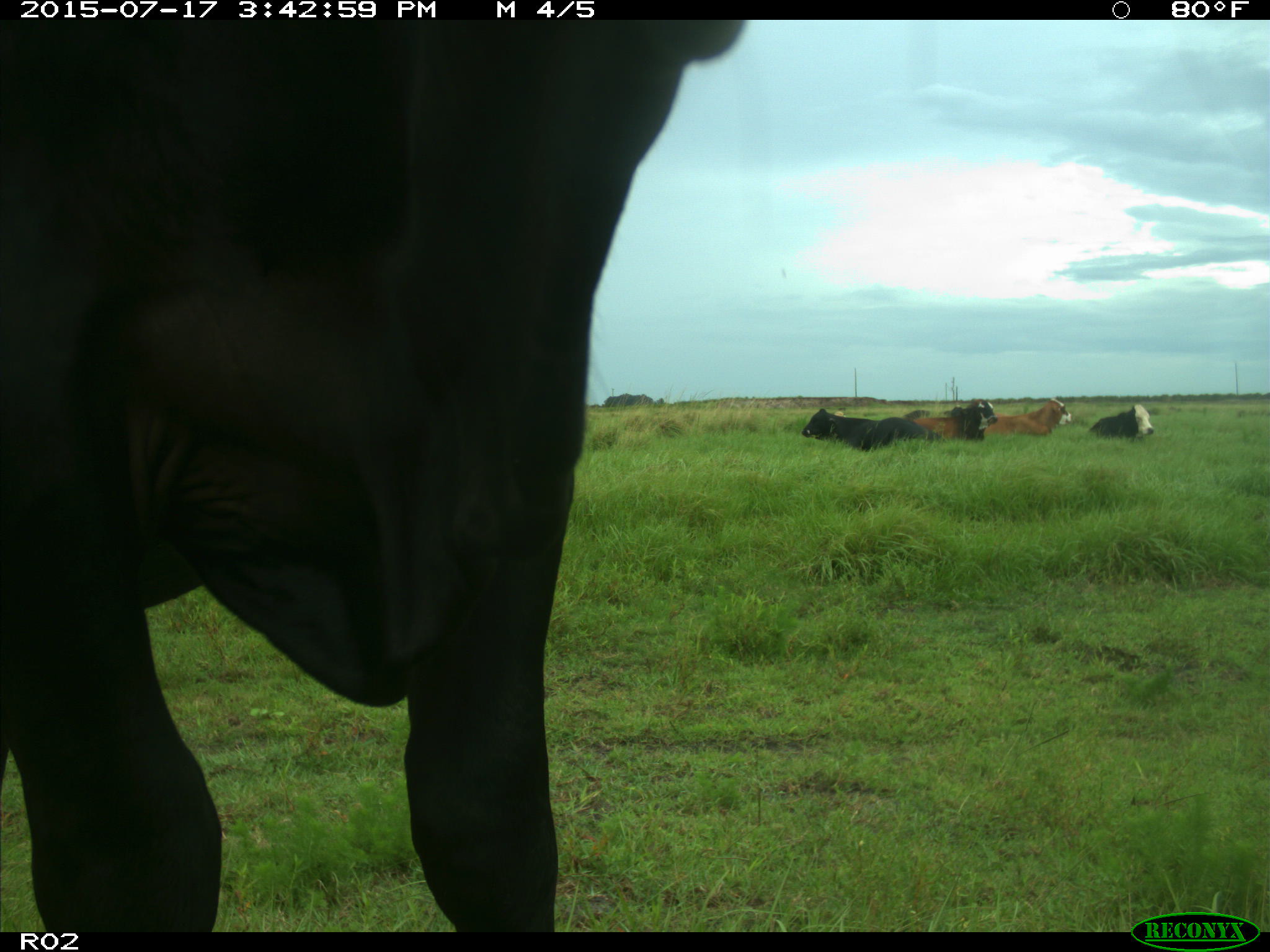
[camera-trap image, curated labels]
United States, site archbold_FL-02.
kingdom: Animalia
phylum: Chordata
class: Mammalia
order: Artiodactyla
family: Bovidae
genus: Bos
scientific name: Bos taurus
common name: domestic cow